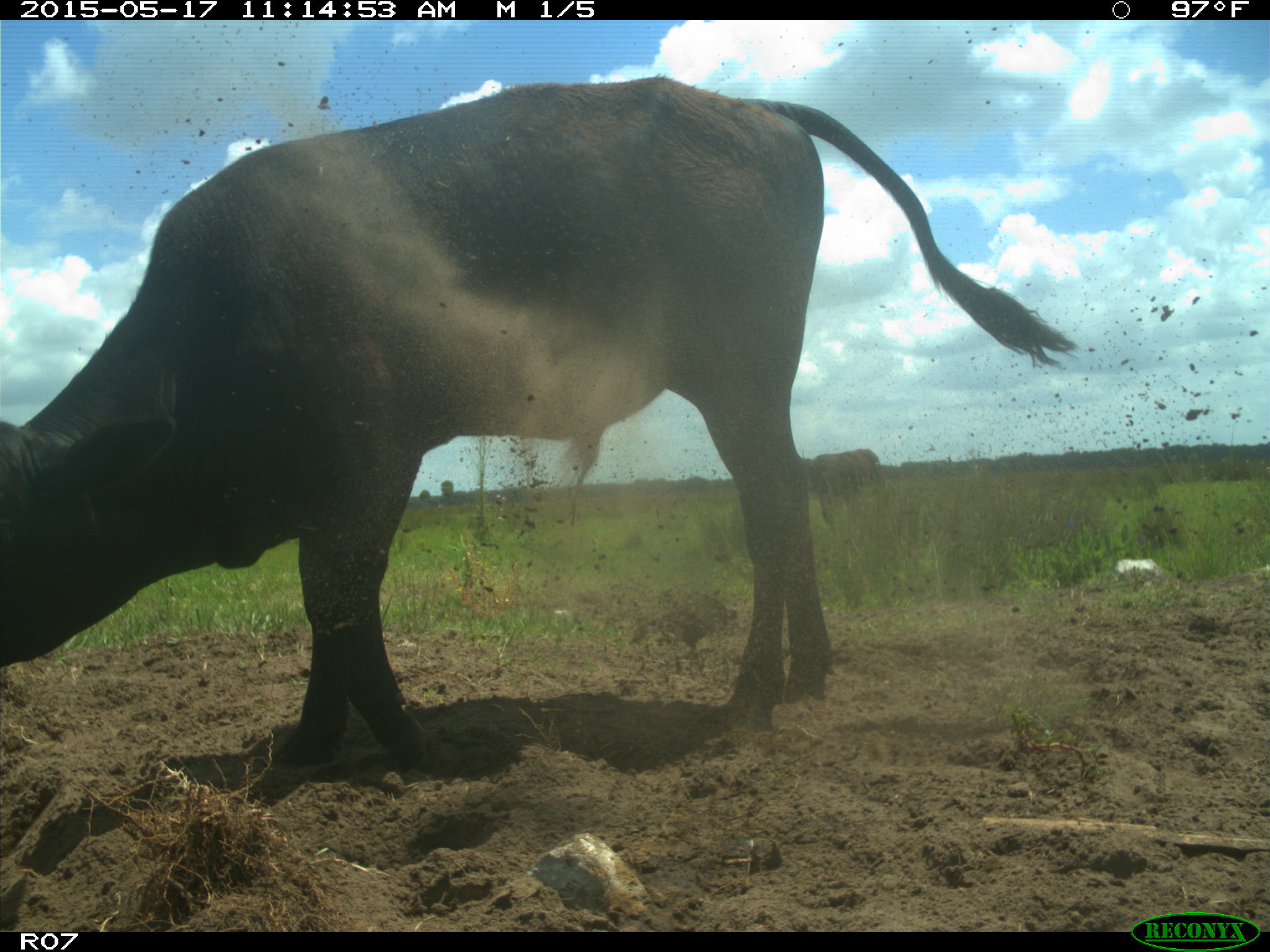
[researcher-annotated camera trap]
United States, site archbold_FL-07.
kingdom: Animalia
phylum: Chordata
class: Mammalia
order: Artiodactyla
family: Bovidae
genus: Bos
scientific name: Bos taurus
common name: domestic cow